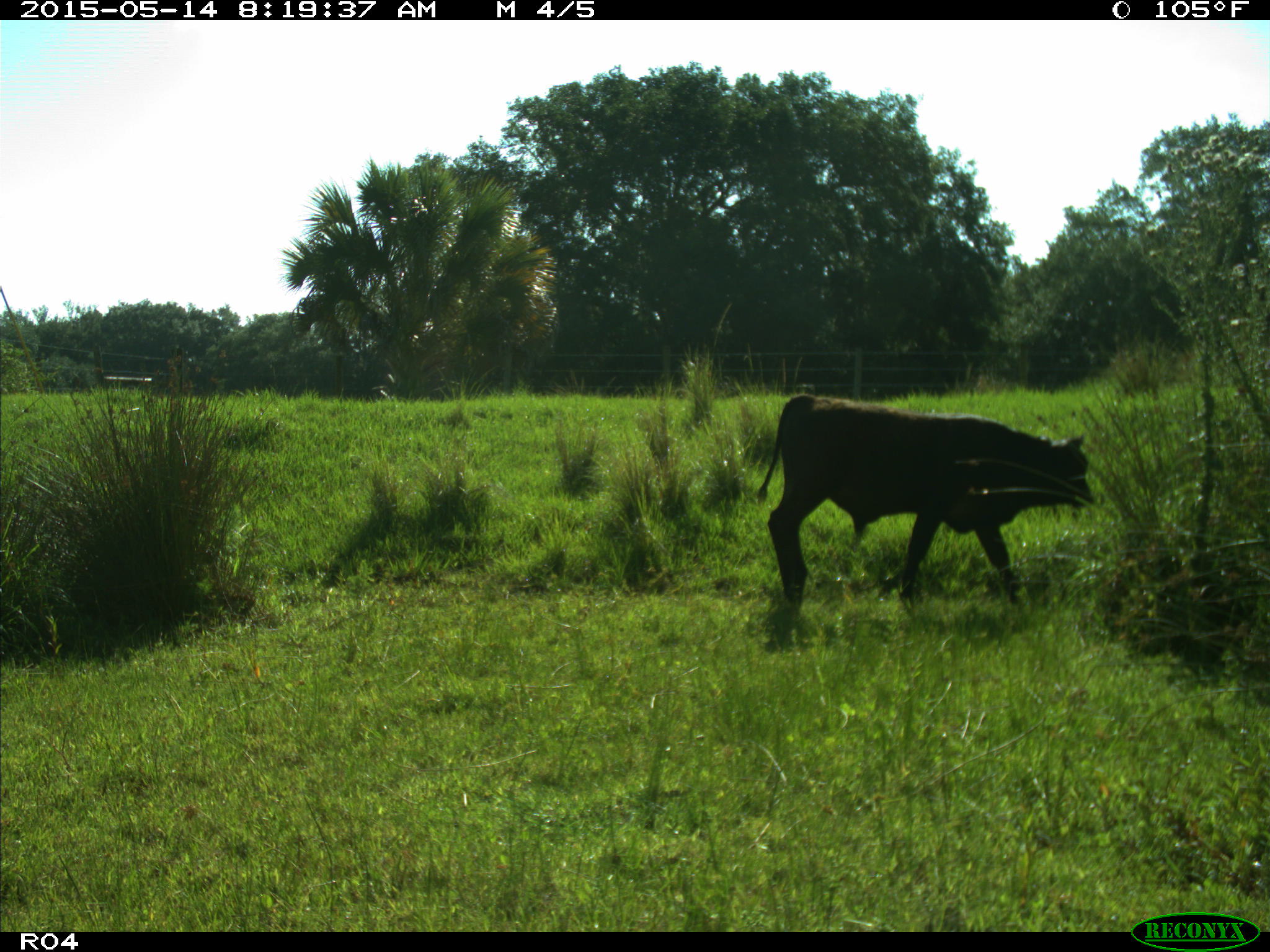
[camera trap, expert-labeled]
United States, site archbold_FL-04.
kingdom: Animalia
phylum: Chordata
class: Mammalia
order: Artiodactyla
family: Bovidae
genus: Bos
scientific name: Bos taurus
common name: domestic cow